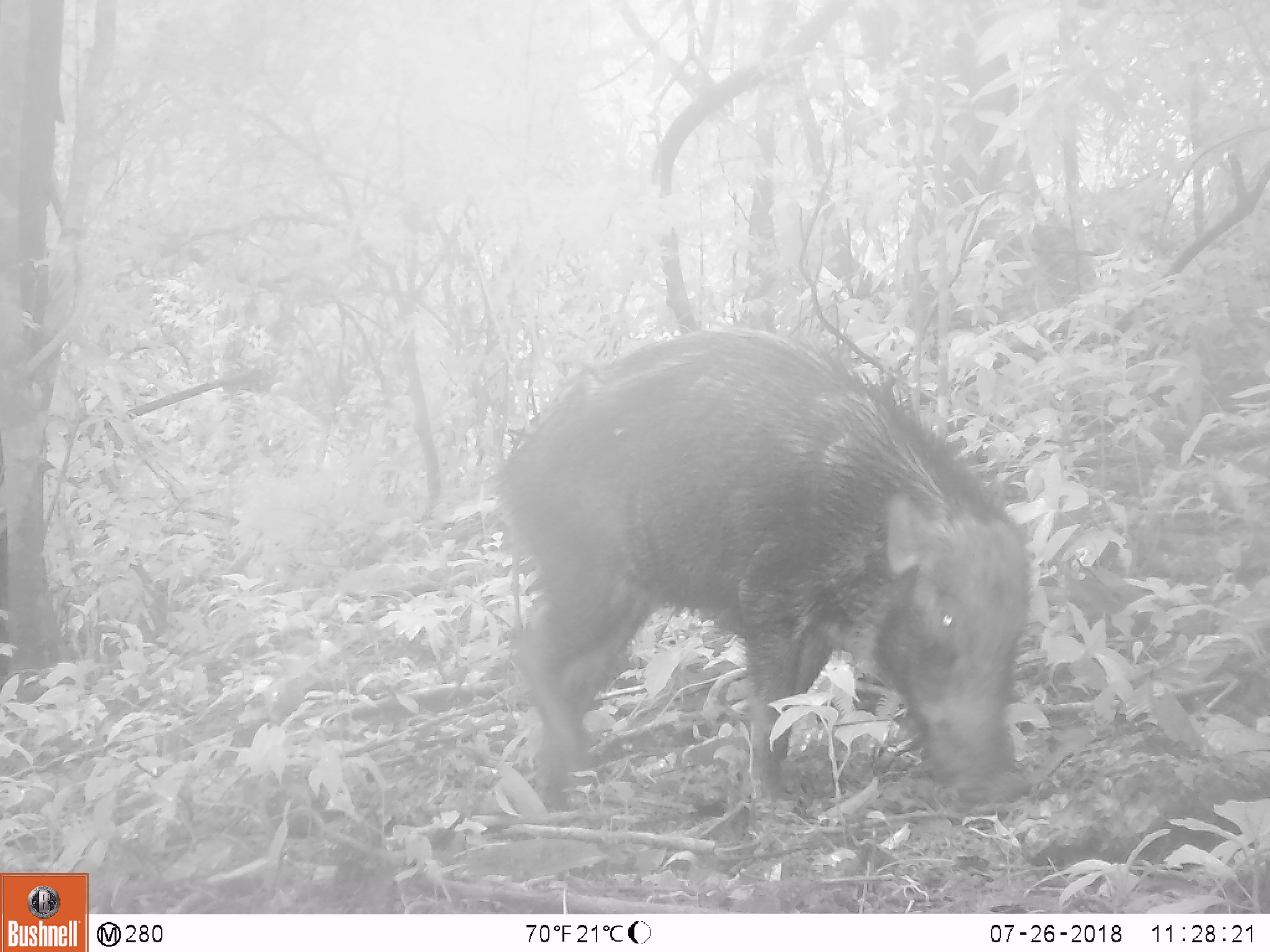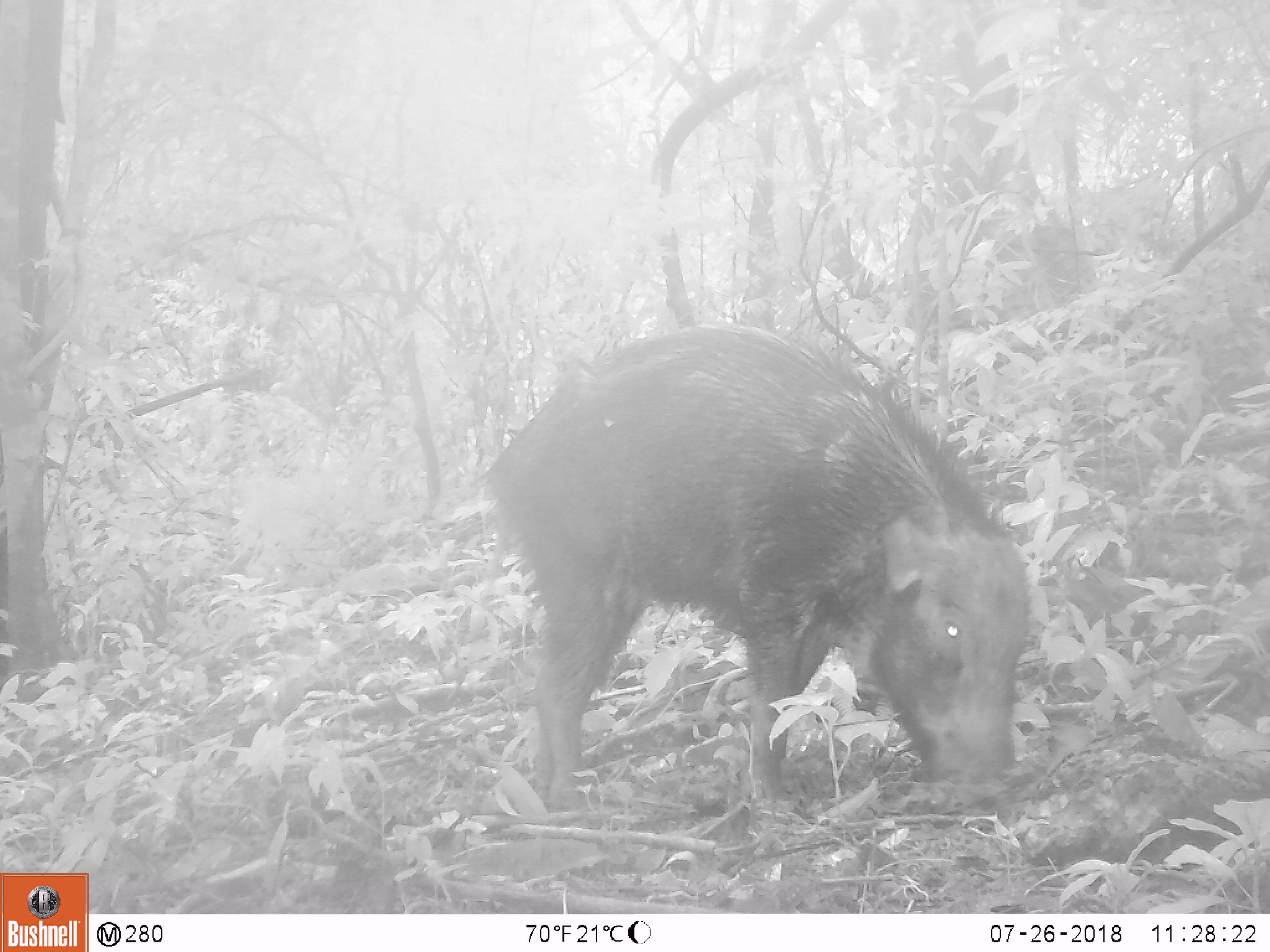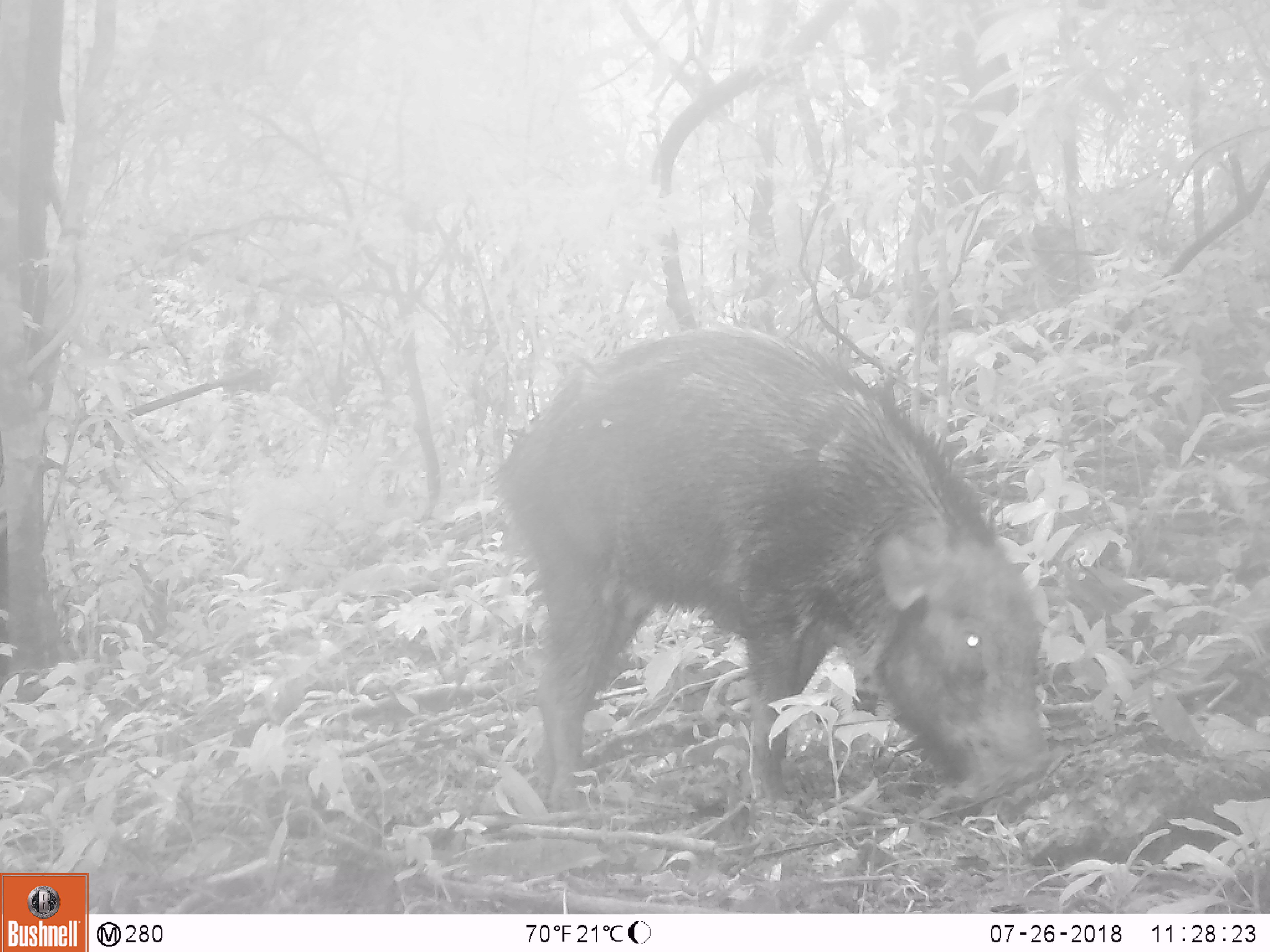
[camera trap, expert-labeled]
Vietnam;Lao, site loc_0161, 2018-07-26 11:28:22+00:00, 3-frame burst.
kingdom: Animalia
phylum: Chordata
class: Mammalia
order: Artiodactyla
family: Suidae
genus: Sus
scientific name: Sus scrofa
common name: eurasian wild pig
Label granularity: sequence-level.